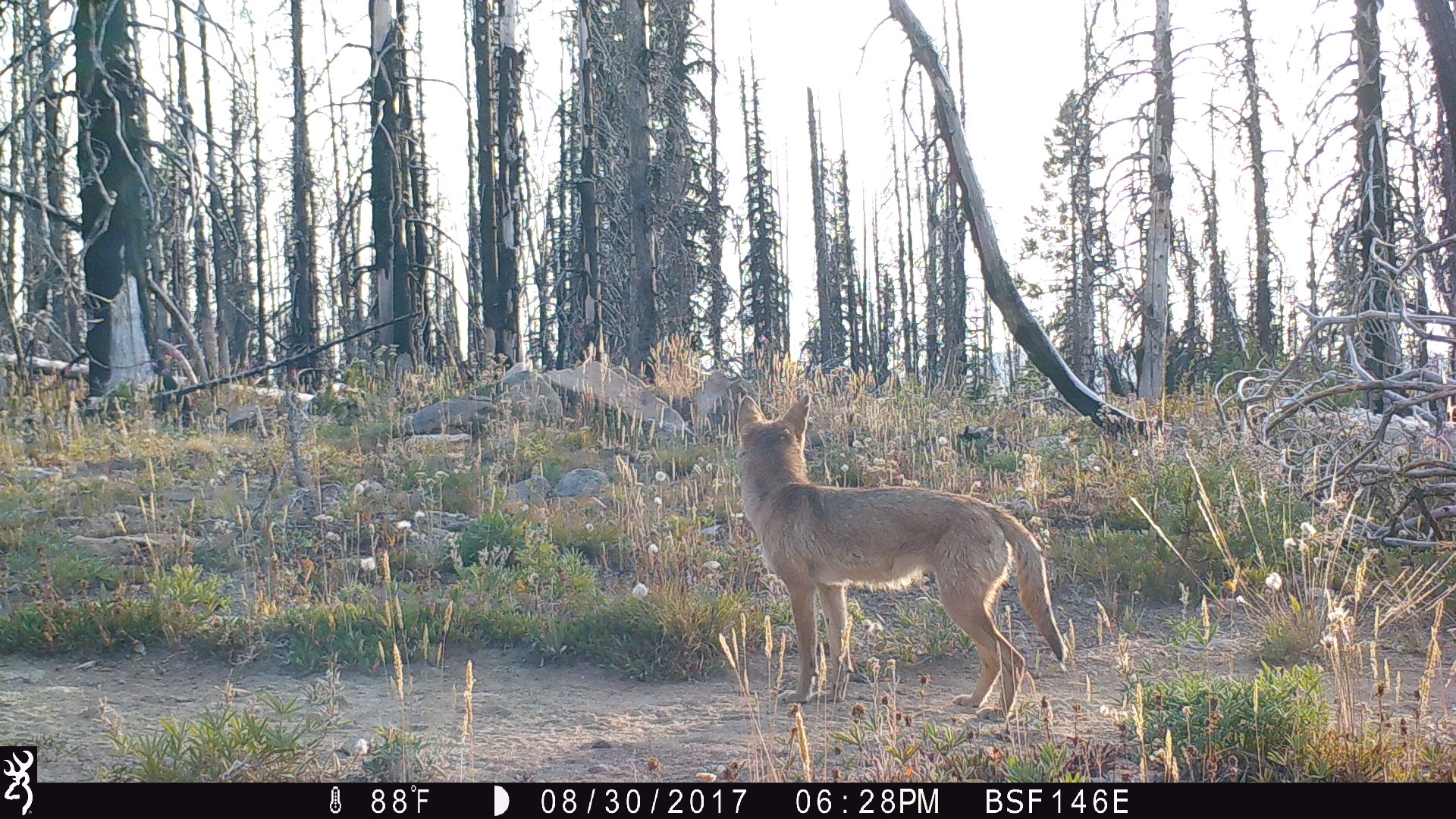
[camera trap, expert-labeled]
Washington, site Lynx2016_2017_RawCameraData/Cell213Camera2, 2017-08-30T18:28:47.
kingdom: Animalia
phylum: Chordata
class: Mammalia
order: Carnivora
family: Canidae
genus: Canis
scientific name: Canis latrans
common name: coyote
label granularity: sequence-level